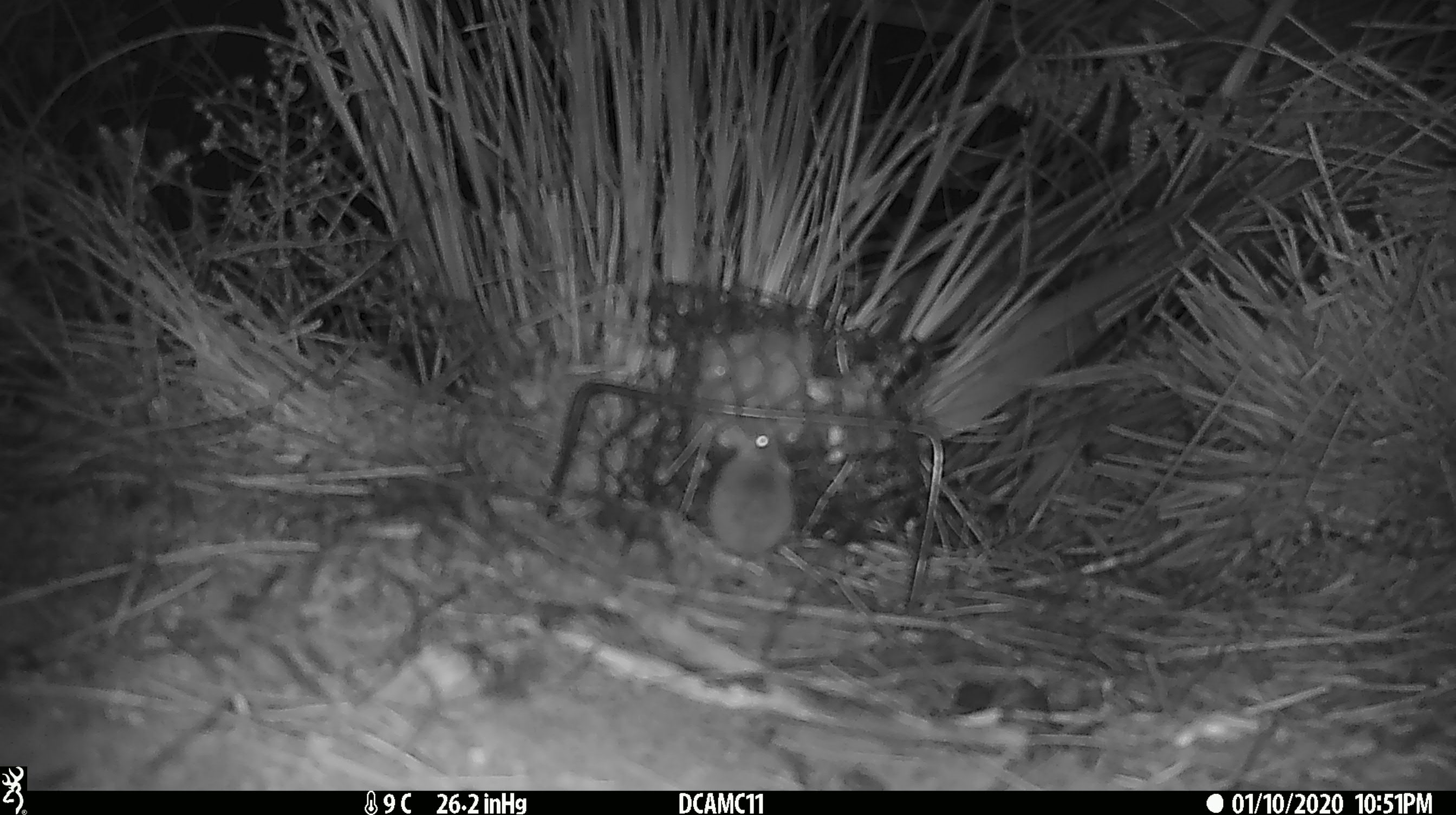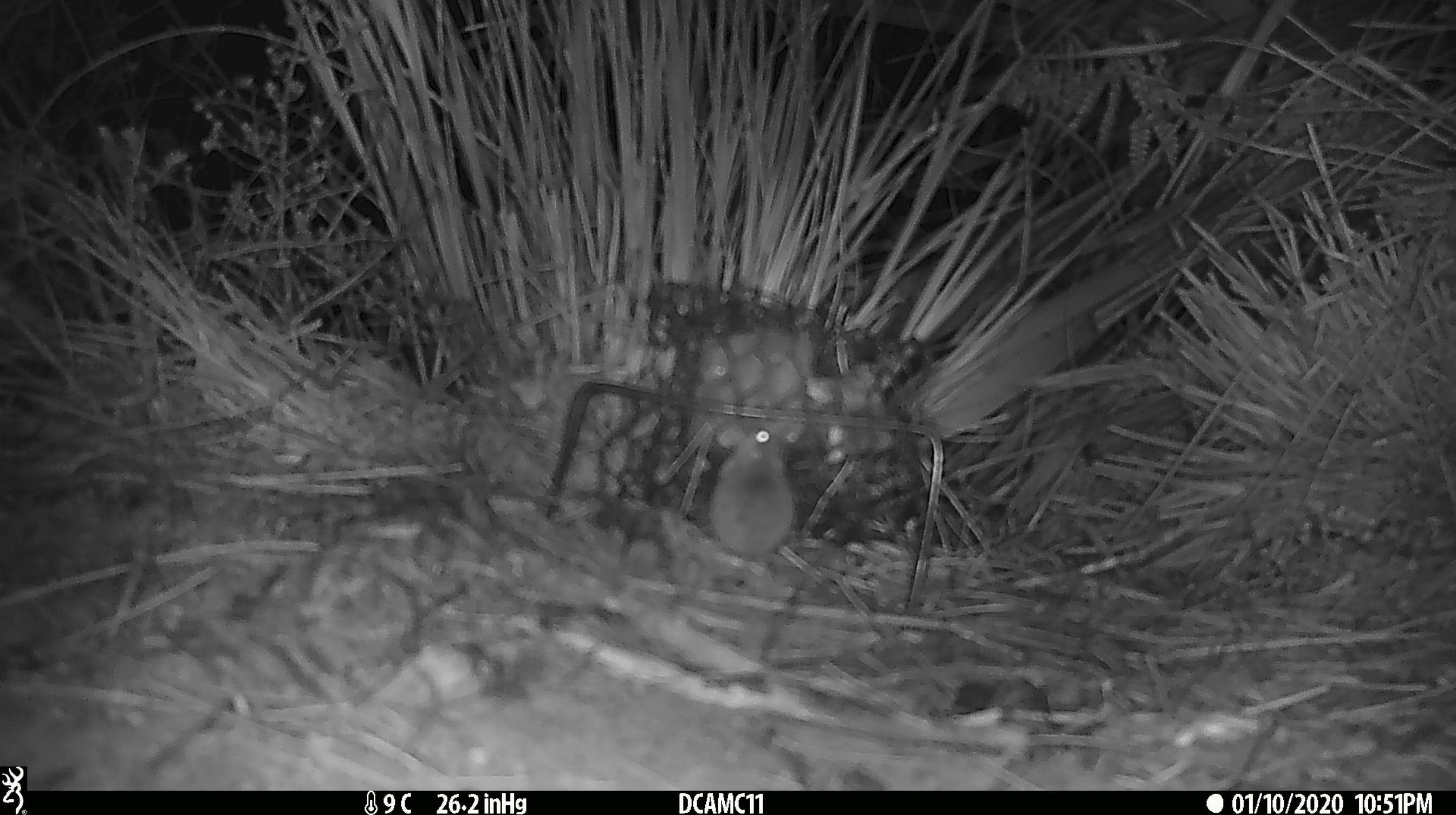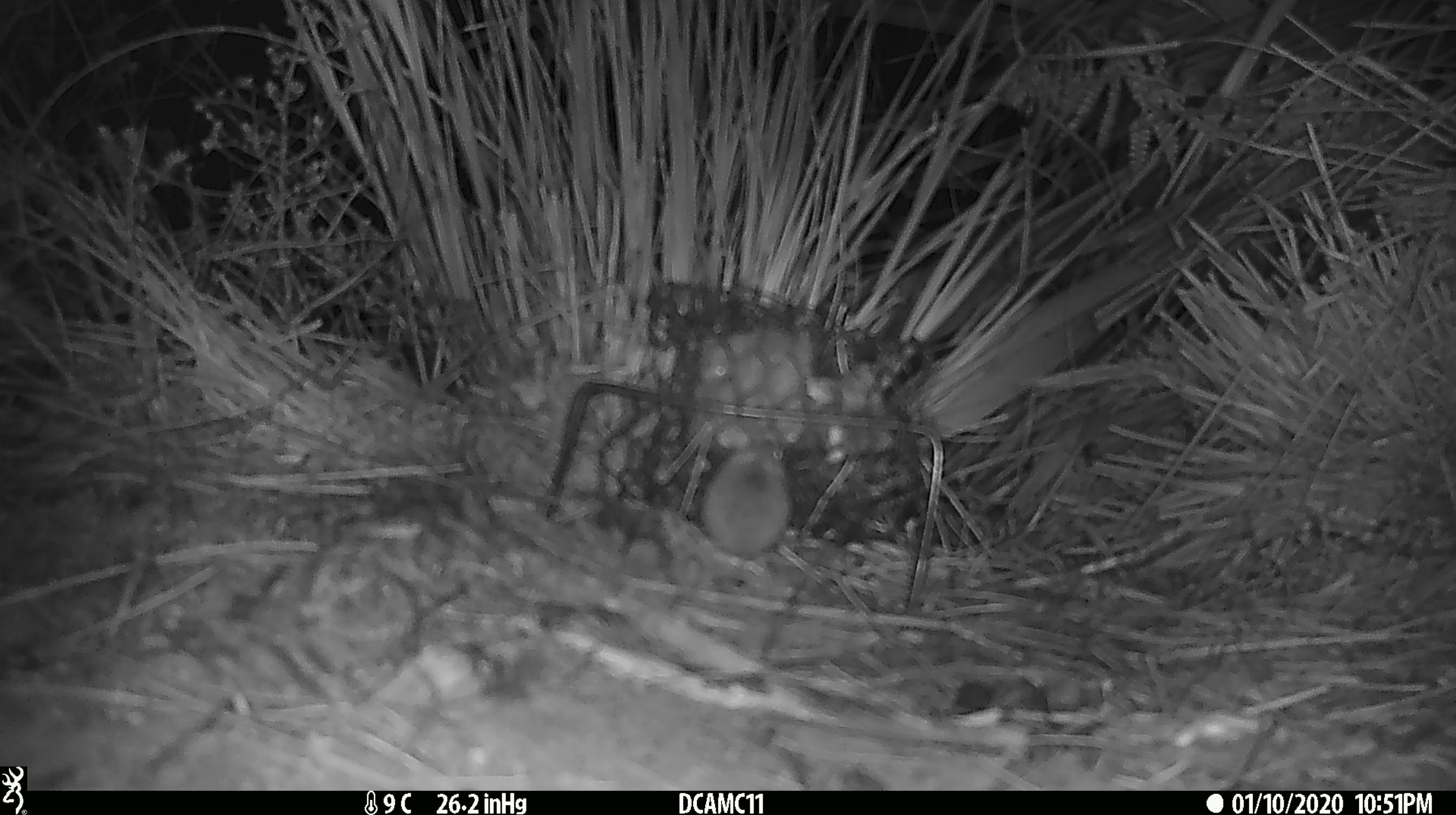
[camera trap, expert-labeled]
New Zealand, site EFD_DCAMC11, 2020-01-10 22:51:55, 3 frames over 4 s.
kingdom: Animalia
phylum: Chordata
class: Mammalia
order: Rodentia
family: Muridae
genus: Mus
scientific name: Mus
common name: mouse